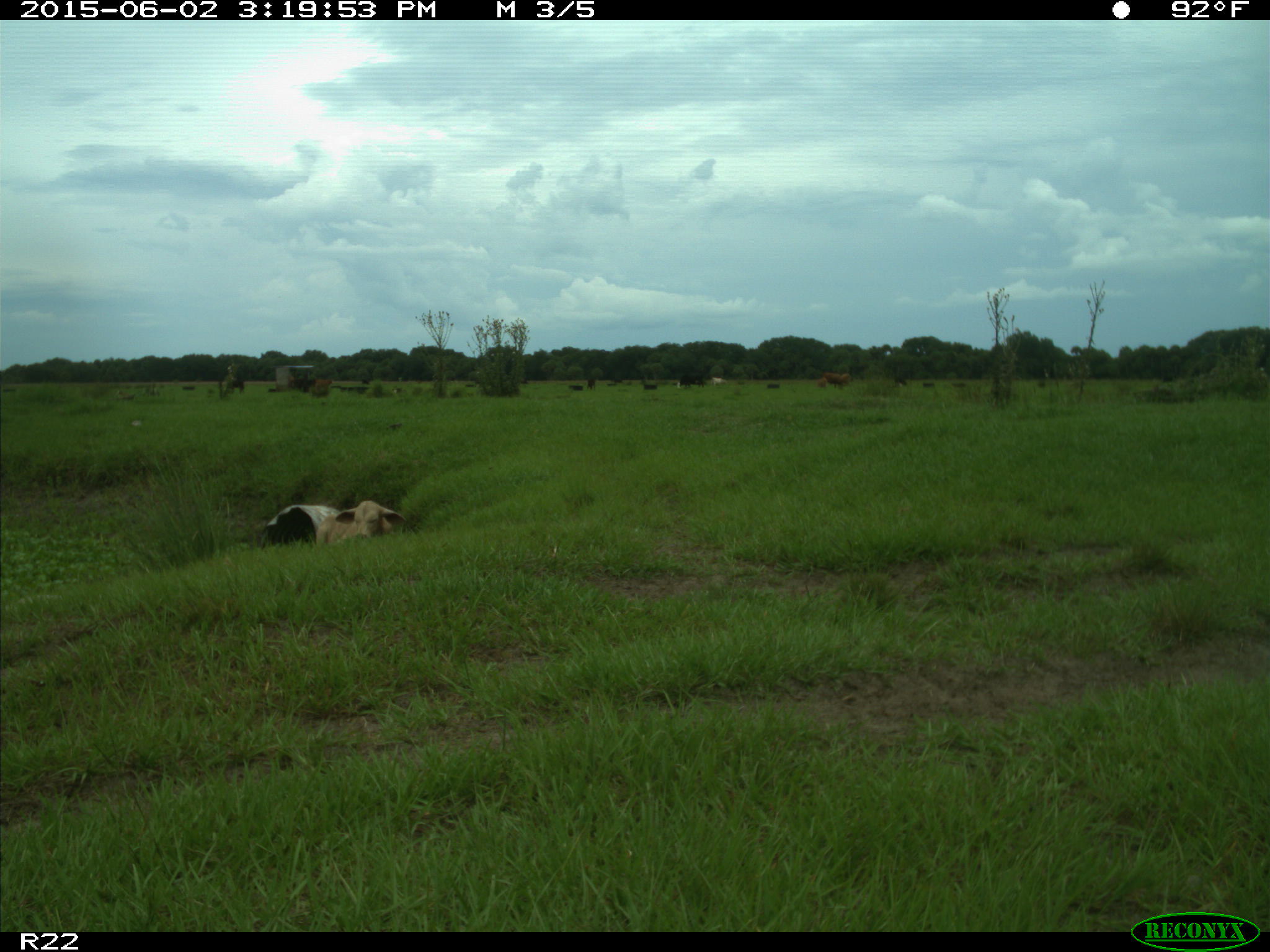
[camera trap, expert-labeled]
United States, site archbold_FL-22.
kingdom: Animalia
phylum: Chordata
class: Mammalia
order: Artiodactyla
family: Bovidae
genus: Bos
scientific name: Bos taurus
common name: domestic cow